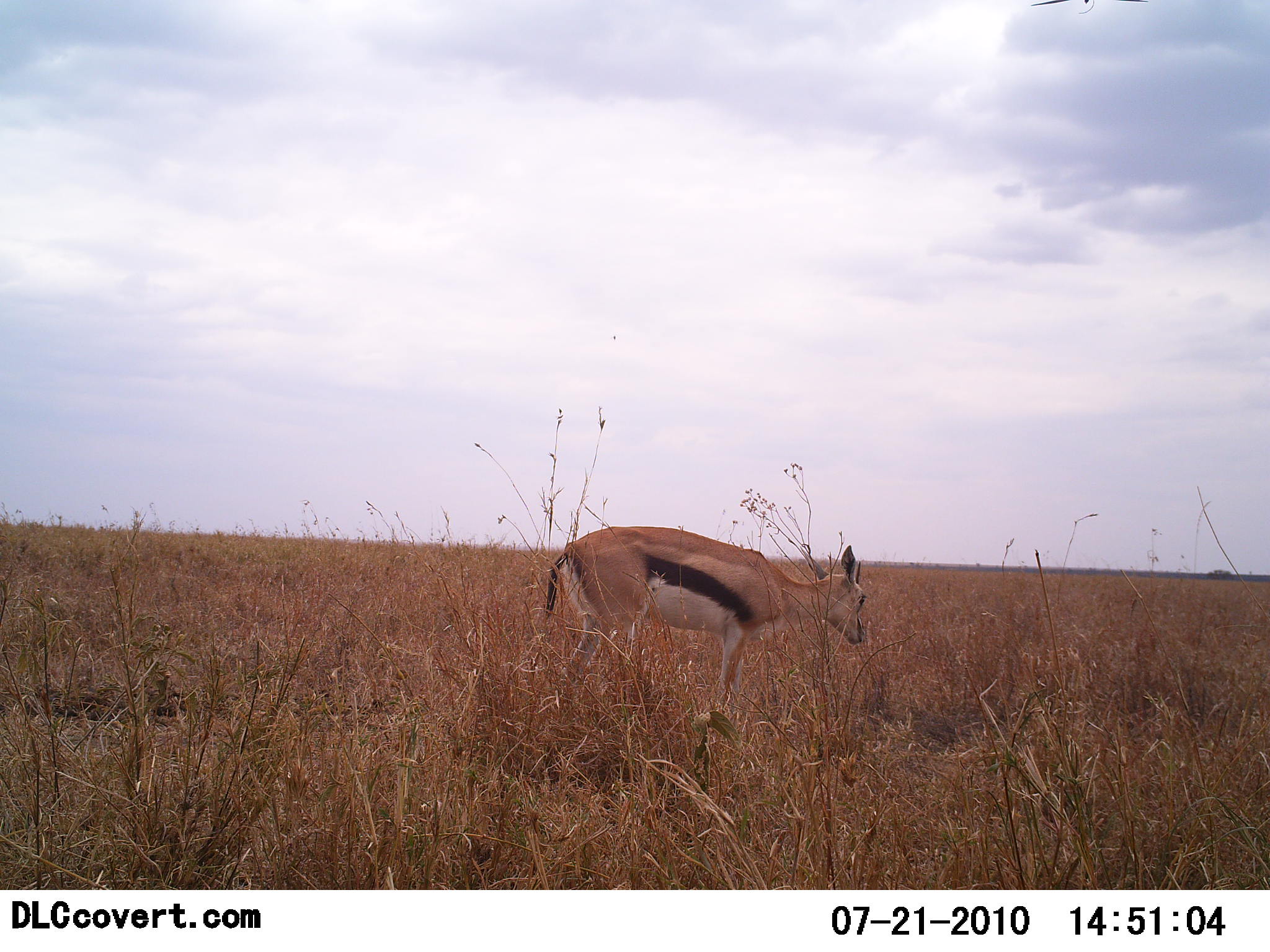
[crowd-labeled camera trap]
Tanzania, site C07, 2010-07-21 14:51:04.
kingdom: Animalia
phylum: Chordata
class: Mammalia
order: Artiodactyla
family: Bovidae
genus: Eudorcas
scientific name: Eudorcas thomsonii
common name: thomson's gazelle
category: gazellethomsons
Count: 1.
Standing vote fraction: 90%.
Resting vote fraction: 0%.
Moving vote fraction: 10%.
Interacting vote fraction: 0%.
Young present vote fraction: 0%.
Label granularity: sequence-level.